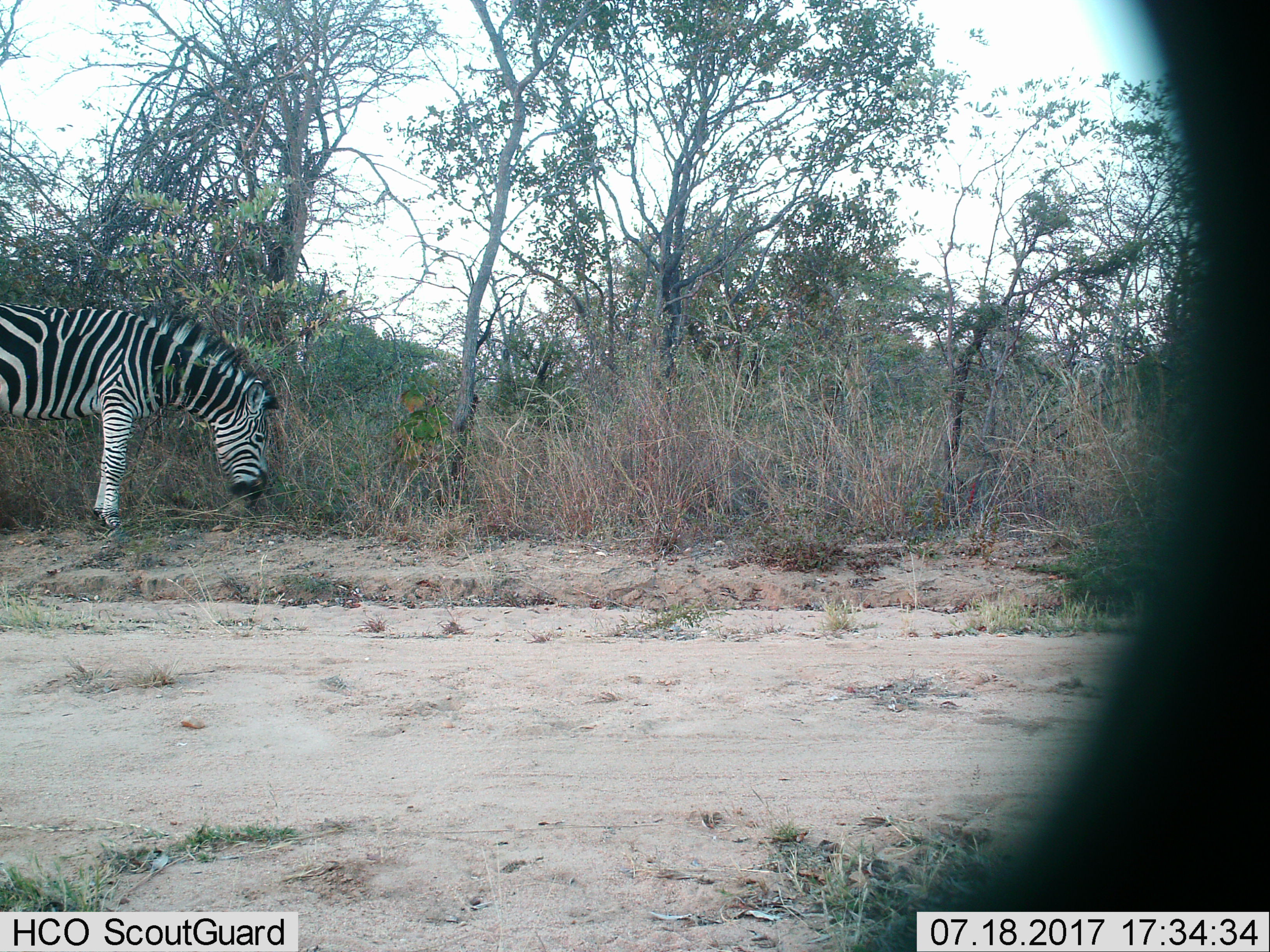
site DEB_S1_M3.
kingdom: Animalia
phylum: Chordata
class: Mammalia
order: Perissodactyla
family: Equidae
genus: Equus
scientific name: Equus quagga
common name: plains zebra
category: zebraplains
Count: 1.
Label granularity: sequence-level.